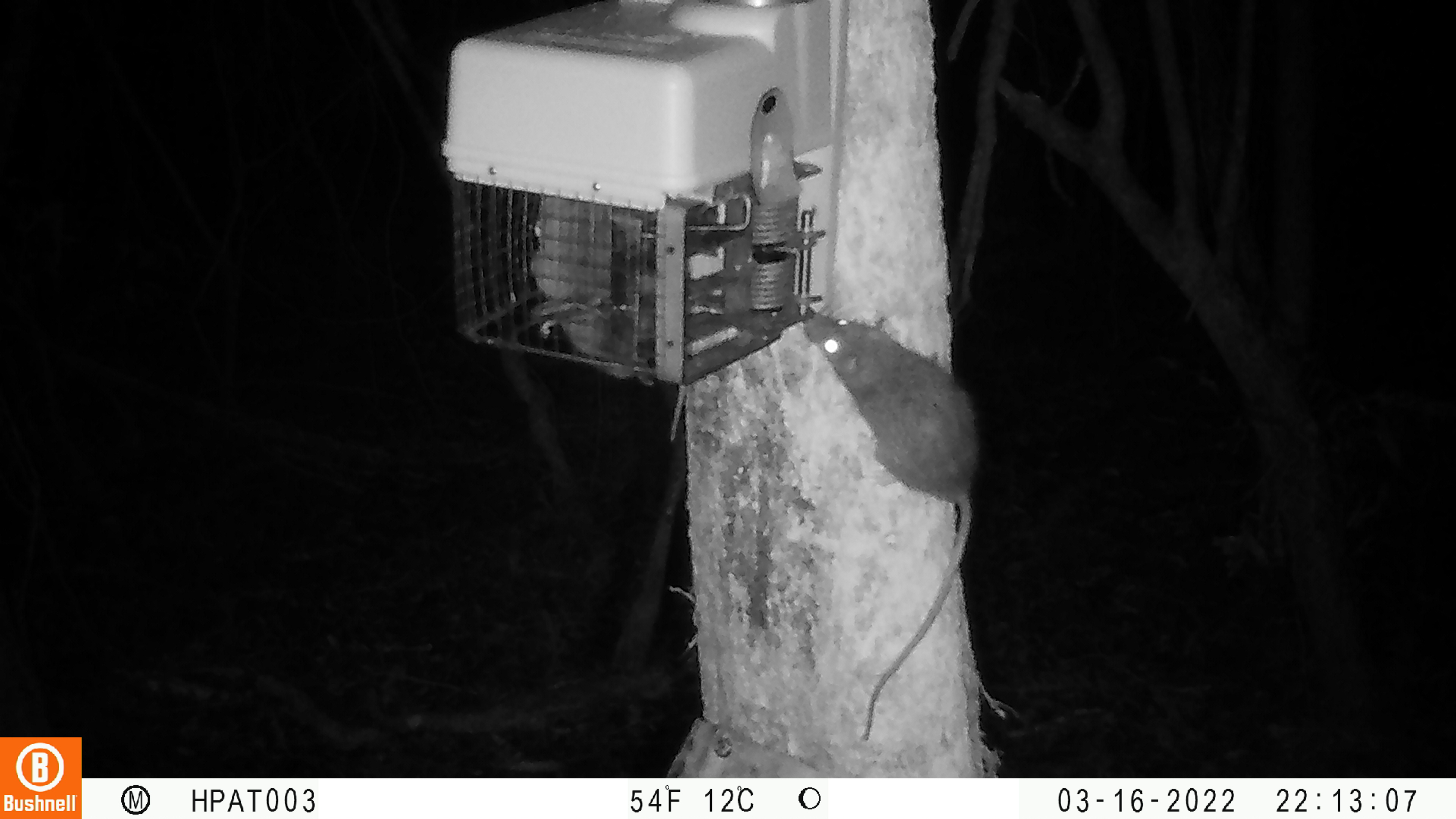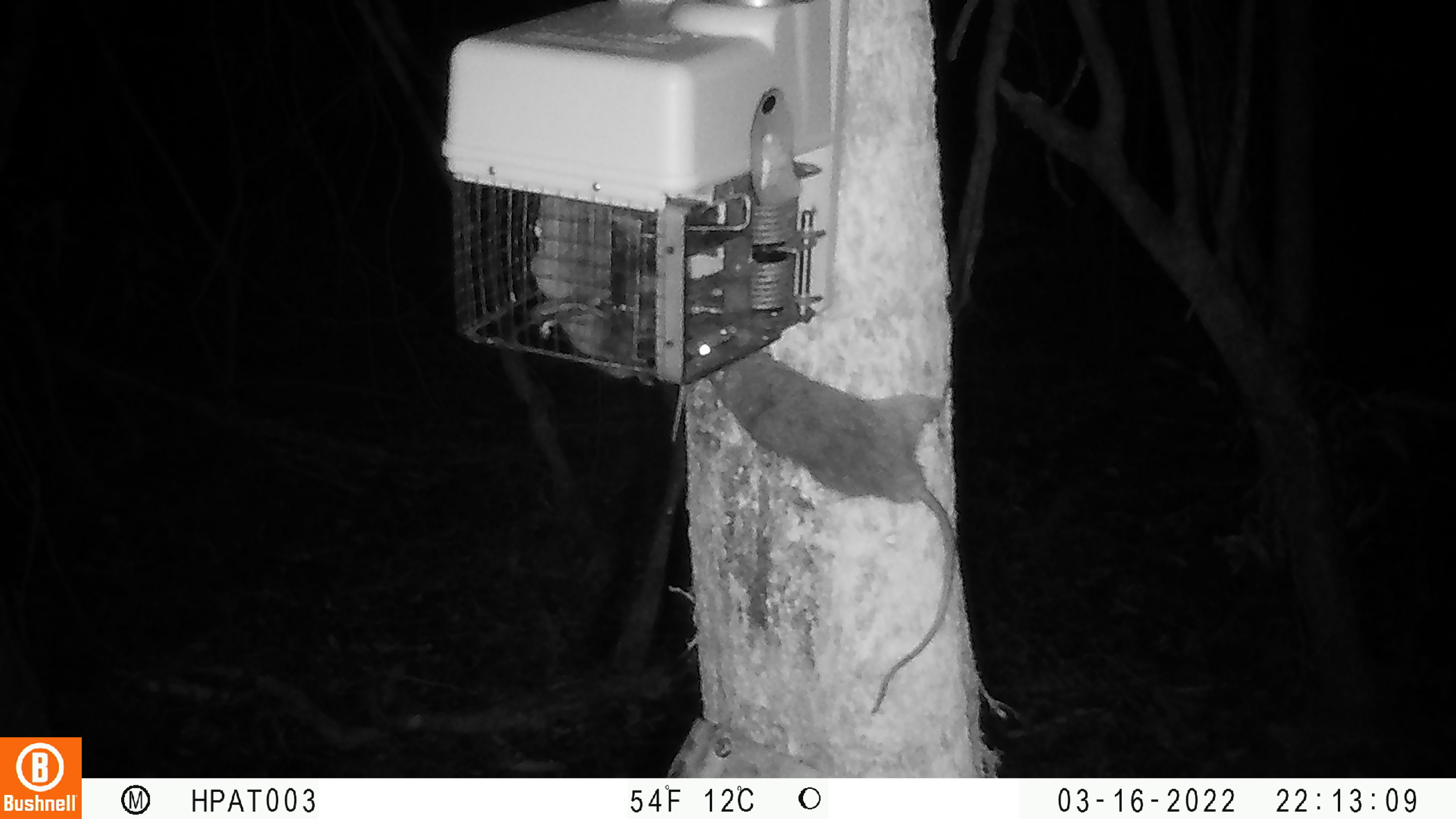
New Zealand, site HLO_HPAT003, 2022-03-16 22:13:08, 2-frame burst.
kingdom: Animalia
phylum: Chordata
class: Mammalia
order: Rodentia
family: Muridae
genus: Rattus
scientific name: Rattus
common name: rat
Rat (Rattus).